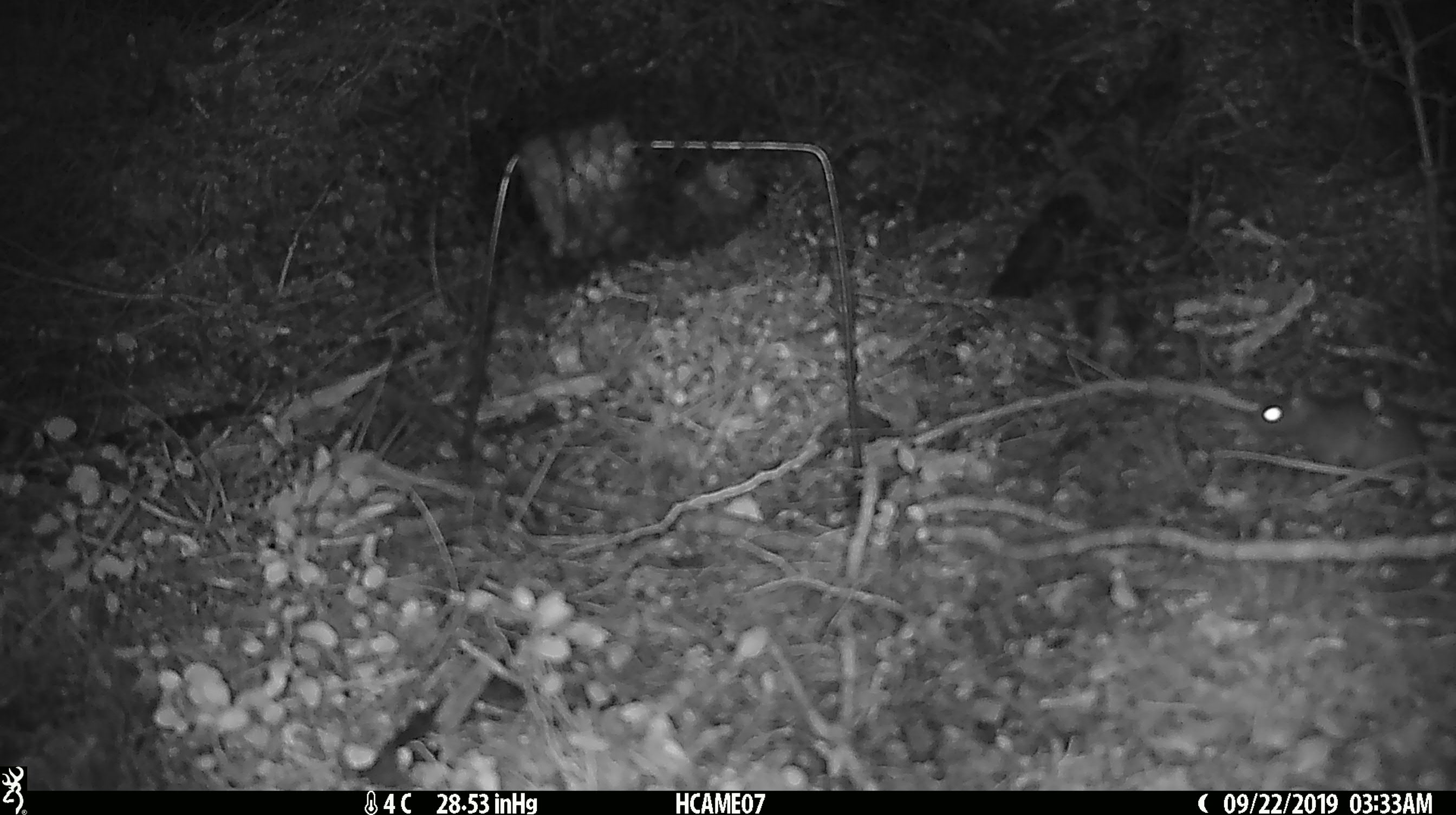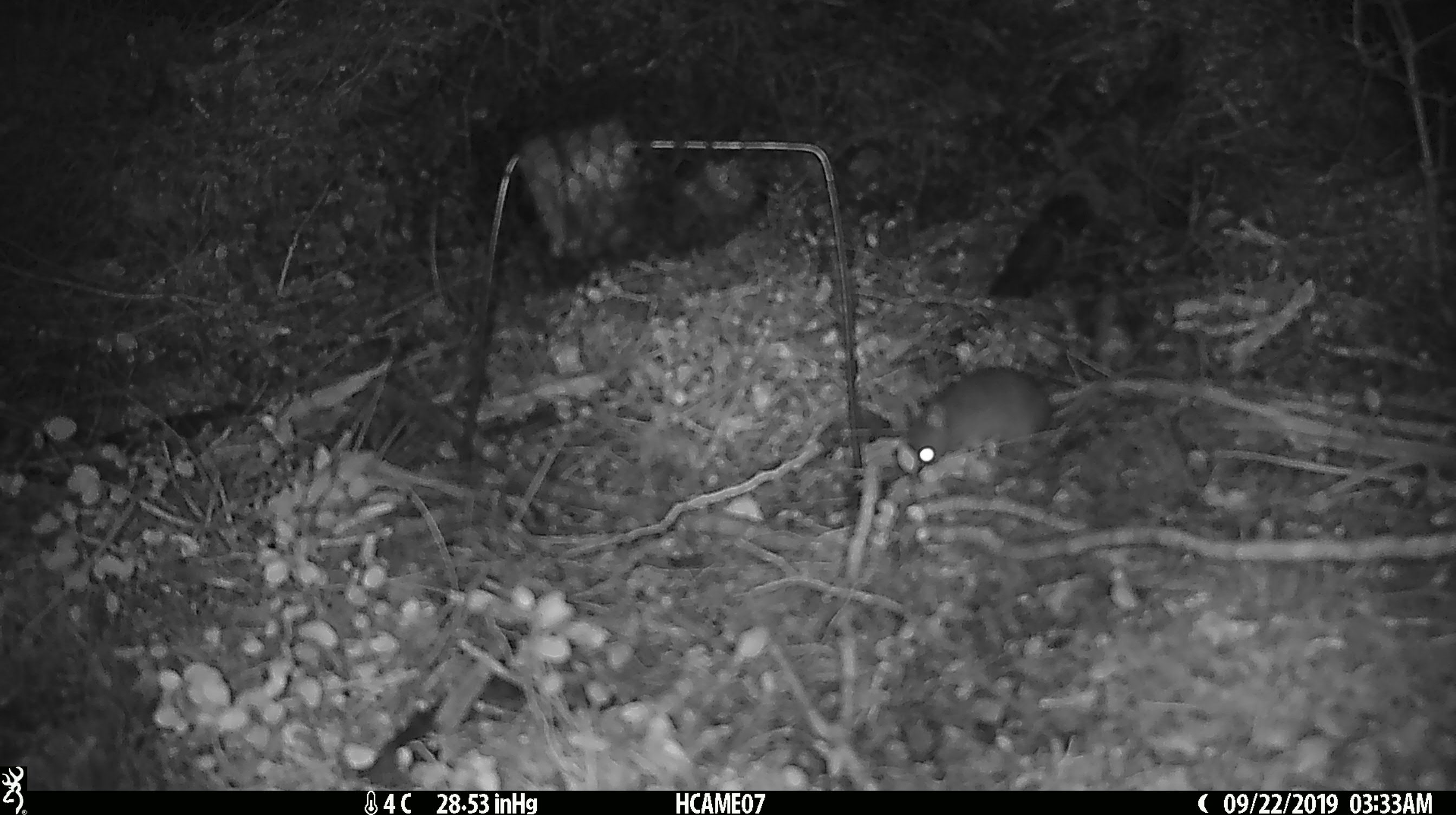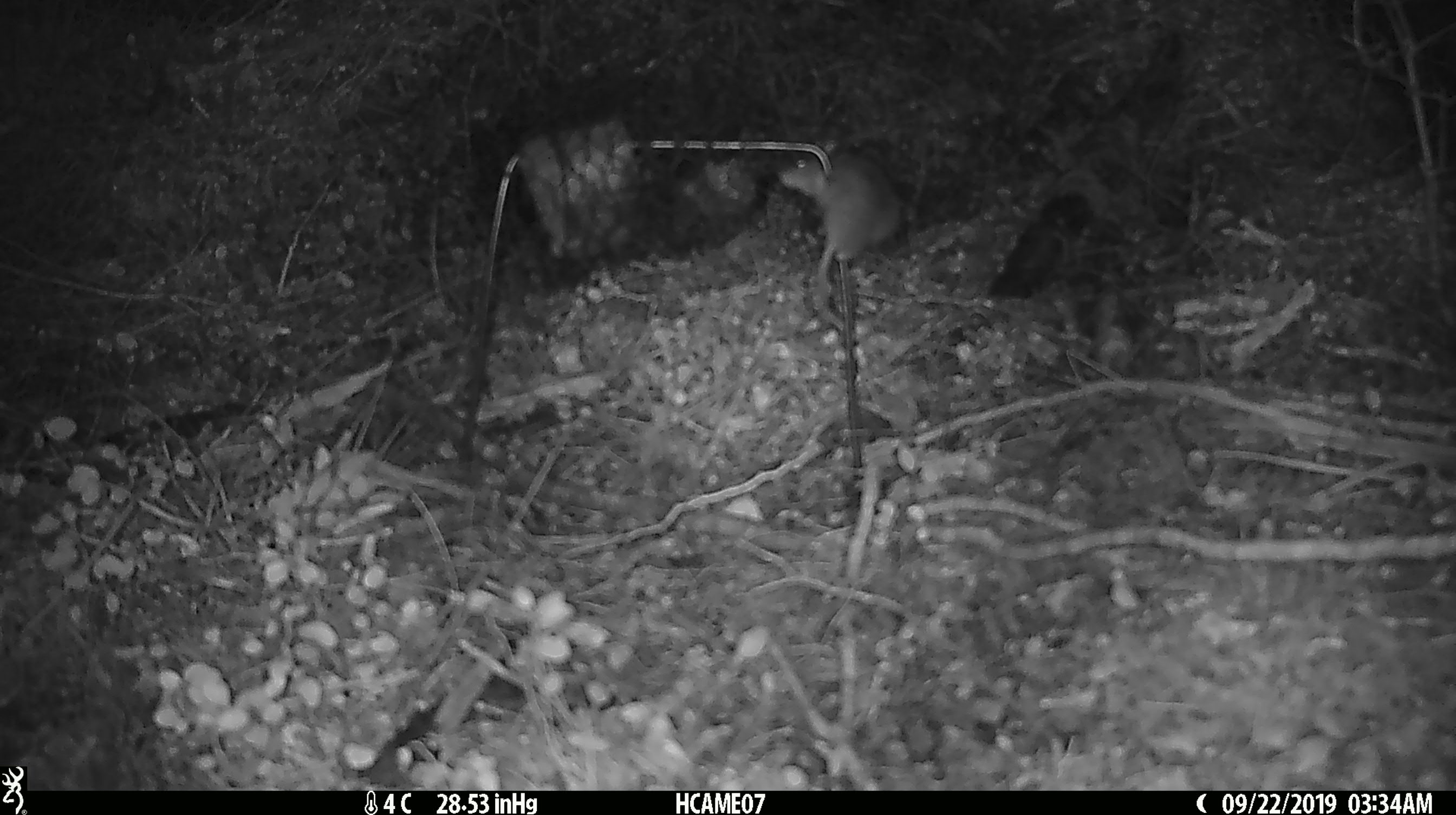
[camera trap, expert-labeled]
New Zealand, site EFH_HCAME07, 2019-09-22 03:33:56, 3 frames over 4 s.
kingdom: Animalia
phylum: Chordata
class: Mammalia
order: Rodentia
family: Muridae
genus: Mus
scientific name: Mus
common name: mouse